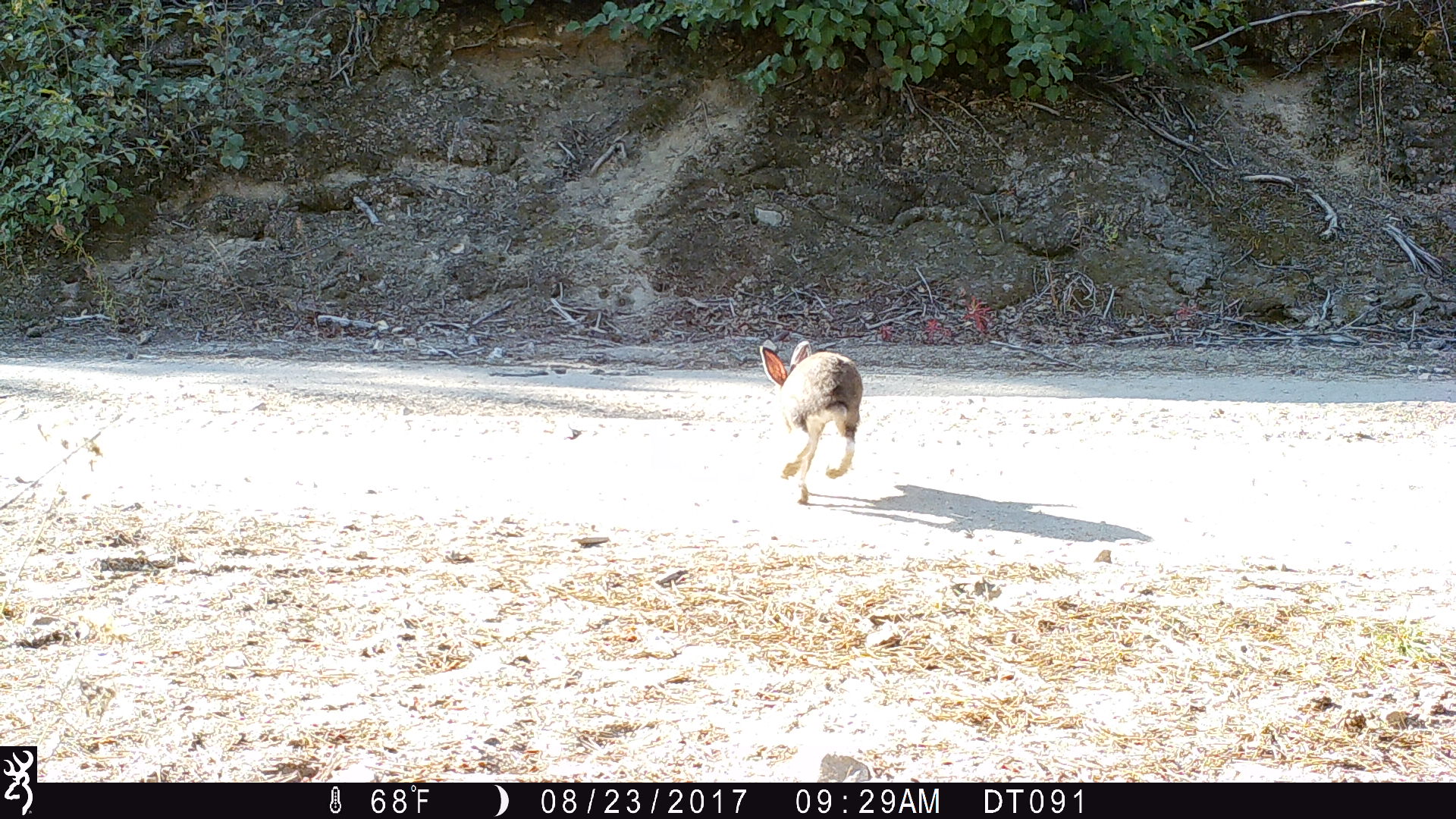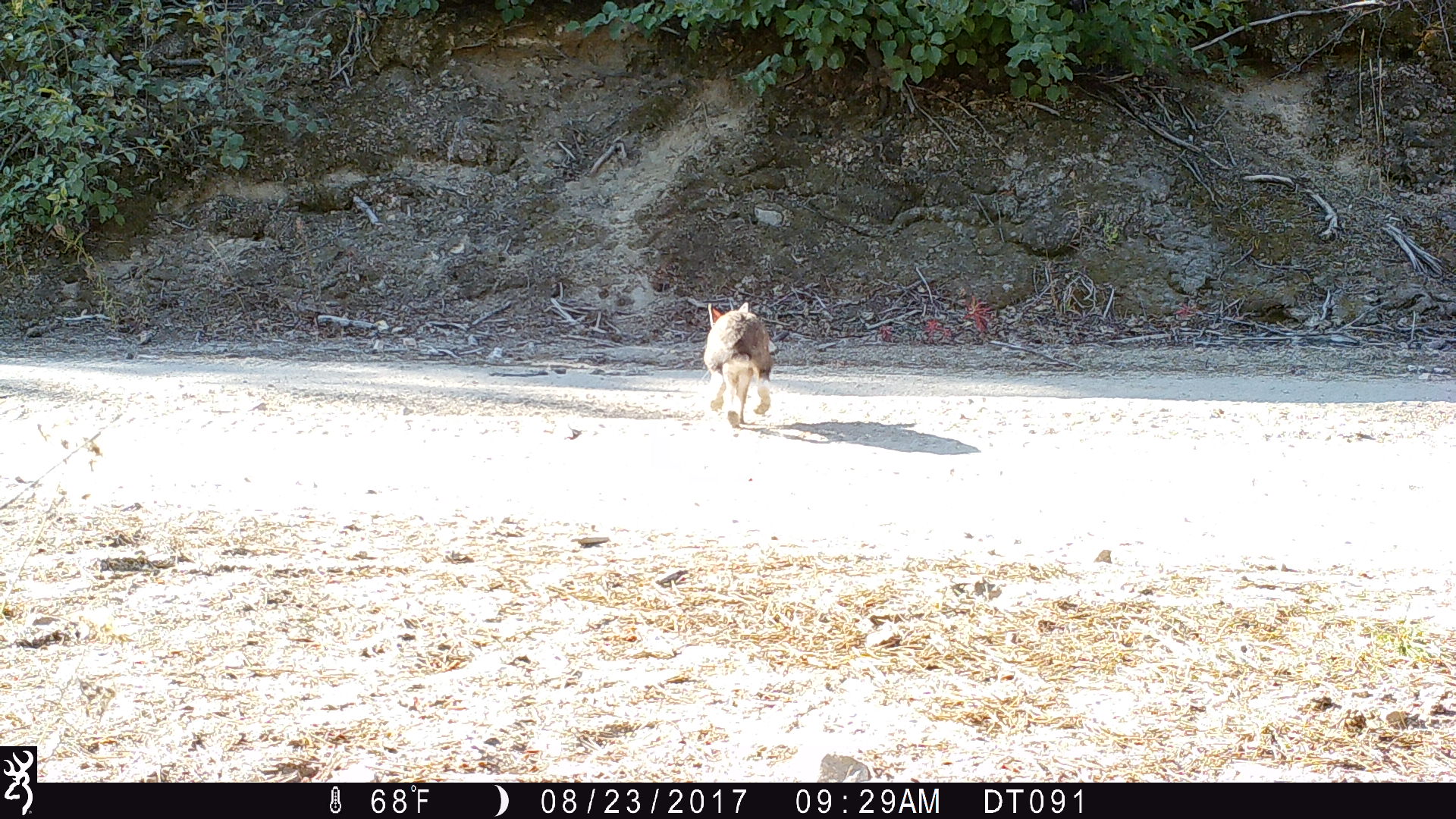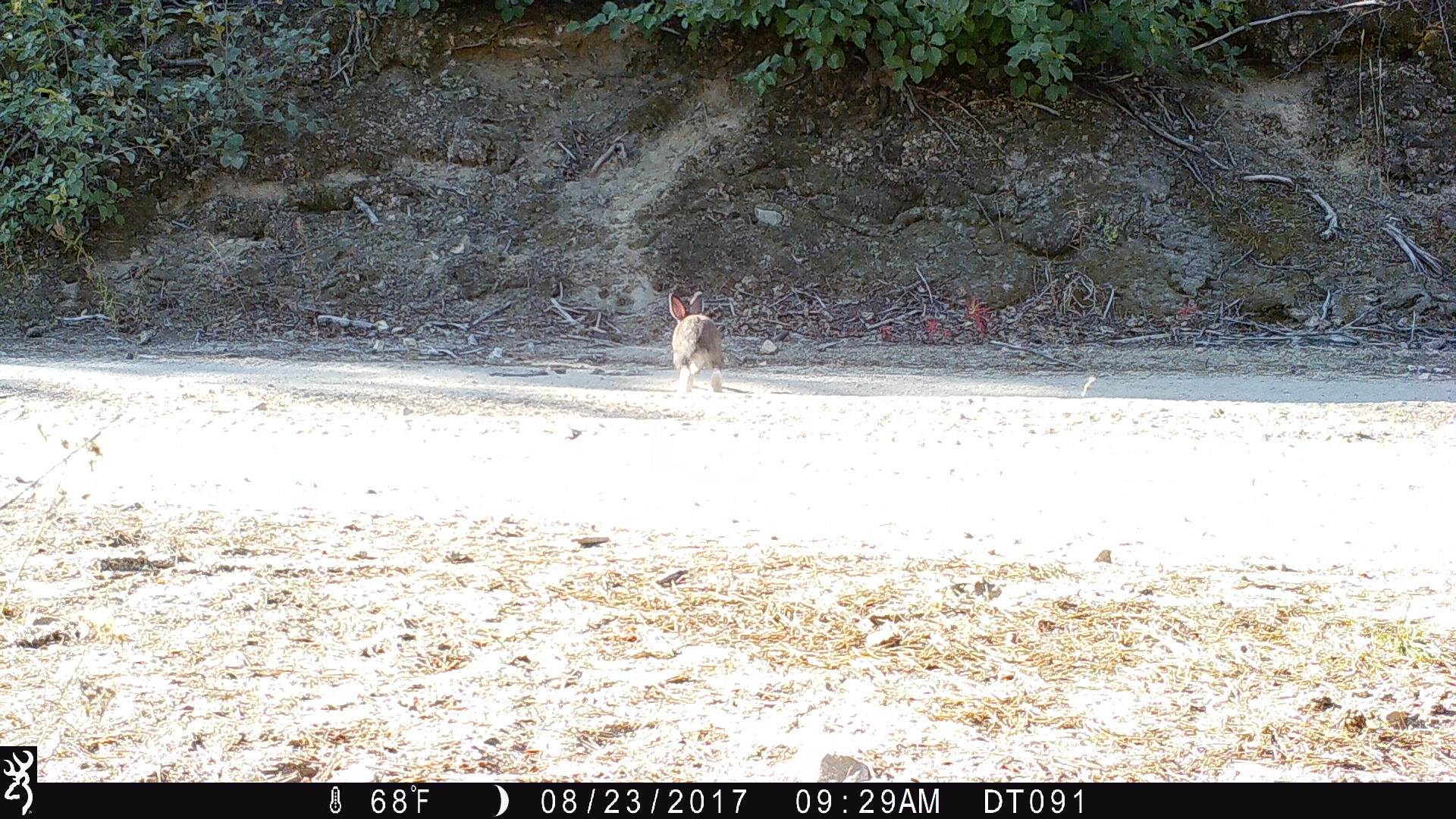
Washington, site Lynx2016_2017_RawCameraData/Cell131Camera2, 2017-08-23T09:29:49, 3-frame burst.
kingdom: Animalia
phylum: Chordata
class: Mammalia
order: Lagomorpha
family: Leporidae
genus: Lepus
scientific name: Lepus americanus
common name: snowshoe hare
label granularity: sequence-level